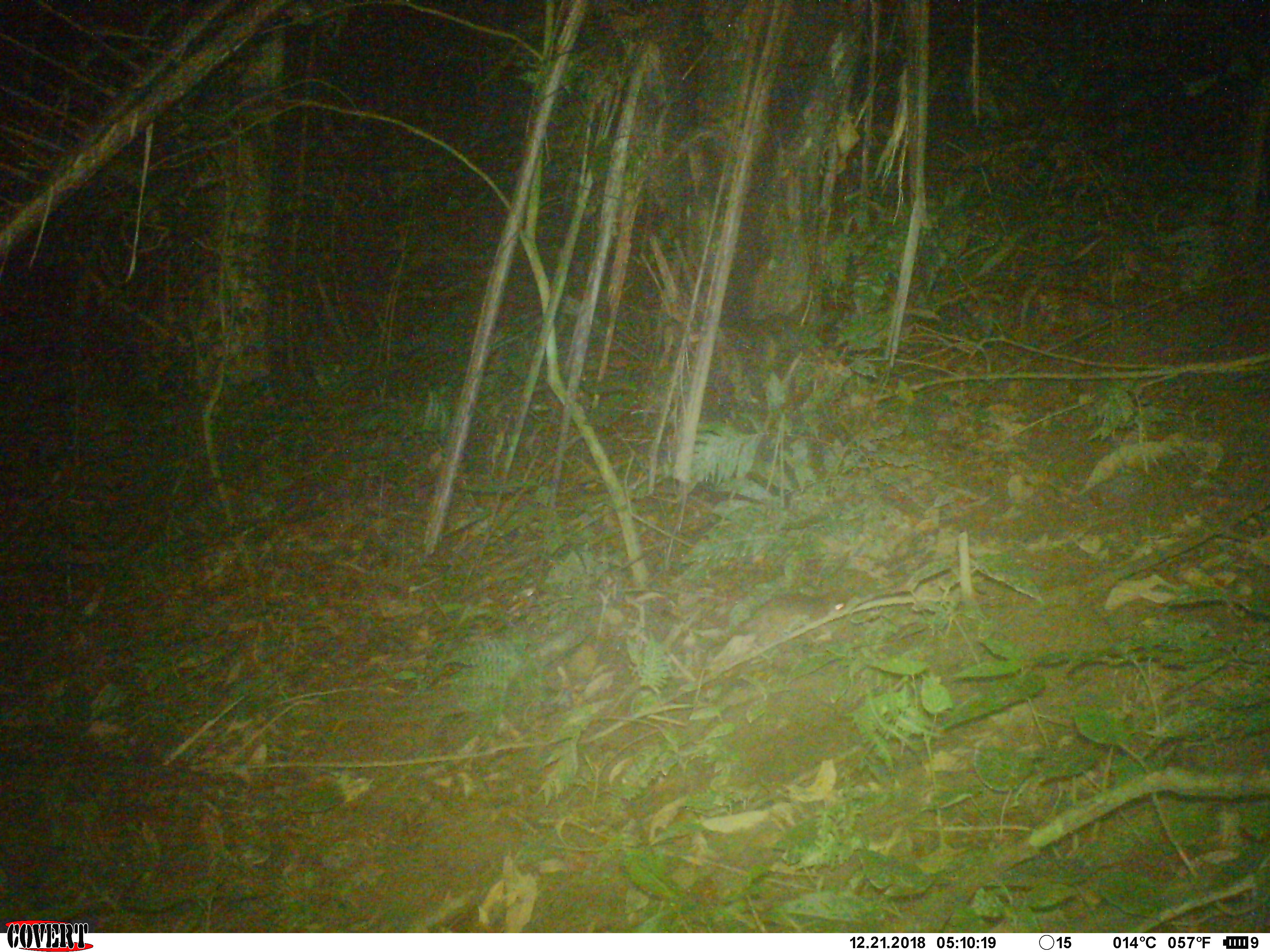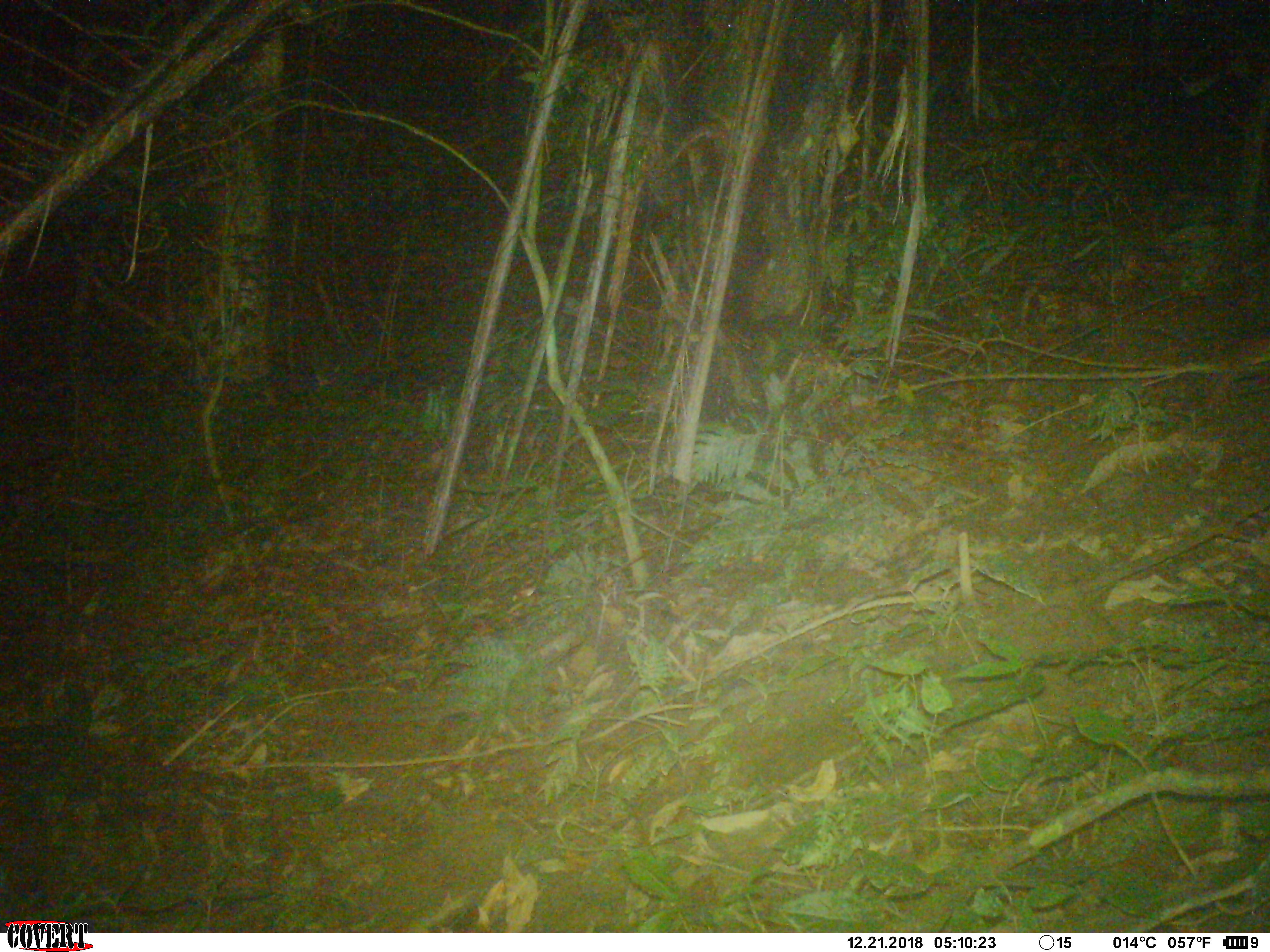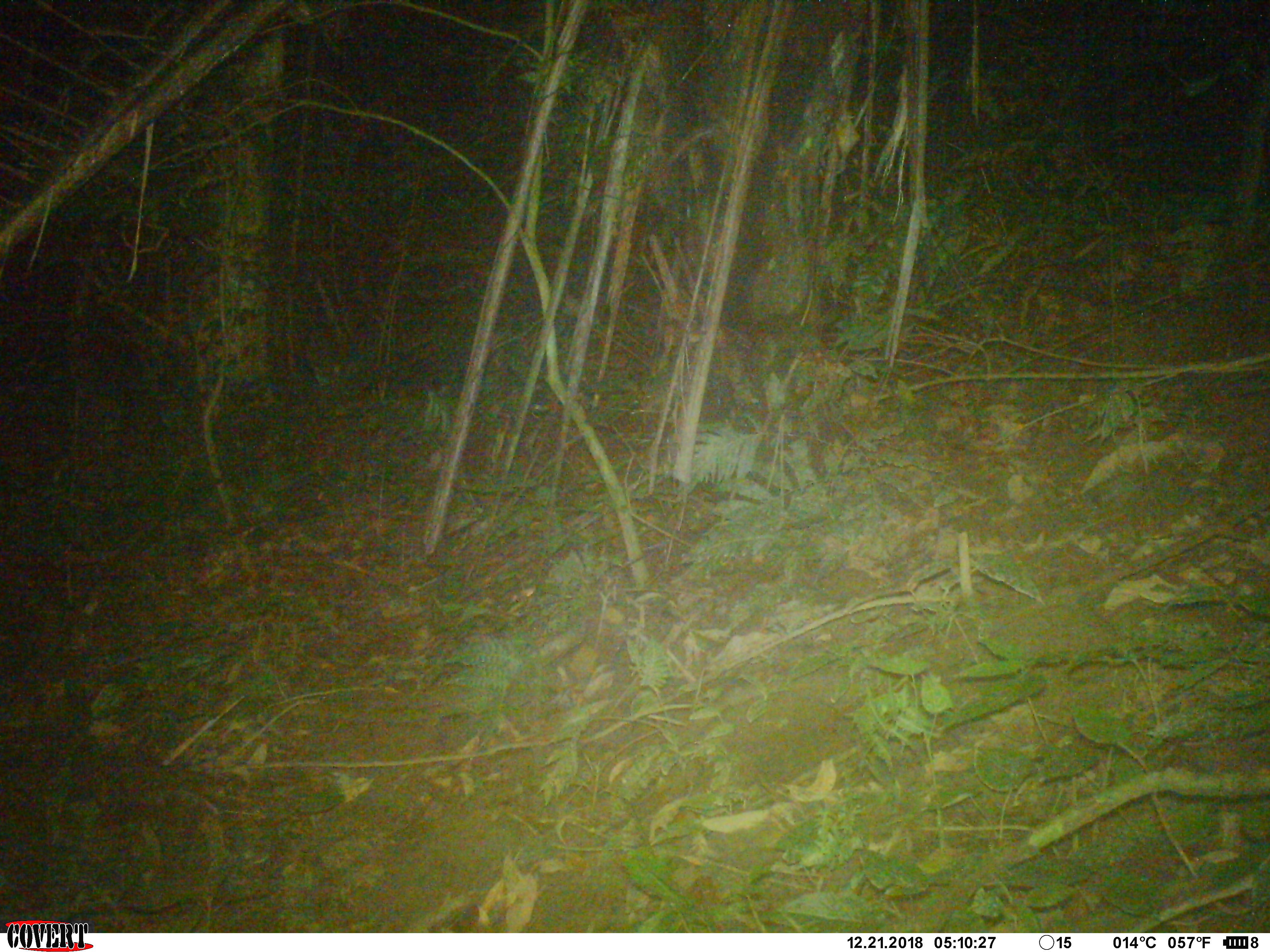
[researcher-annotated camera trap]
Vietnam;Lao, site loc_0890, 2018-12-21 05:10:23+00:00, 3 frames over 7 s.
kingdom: Animalia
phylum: Chordata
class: Mammalia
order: Rodentia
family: Muridae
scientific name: Muridae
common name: old-world mice and rats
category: unidentified murid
Unidentified murid (old-world mice and rats) (Muridae). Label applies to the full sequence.